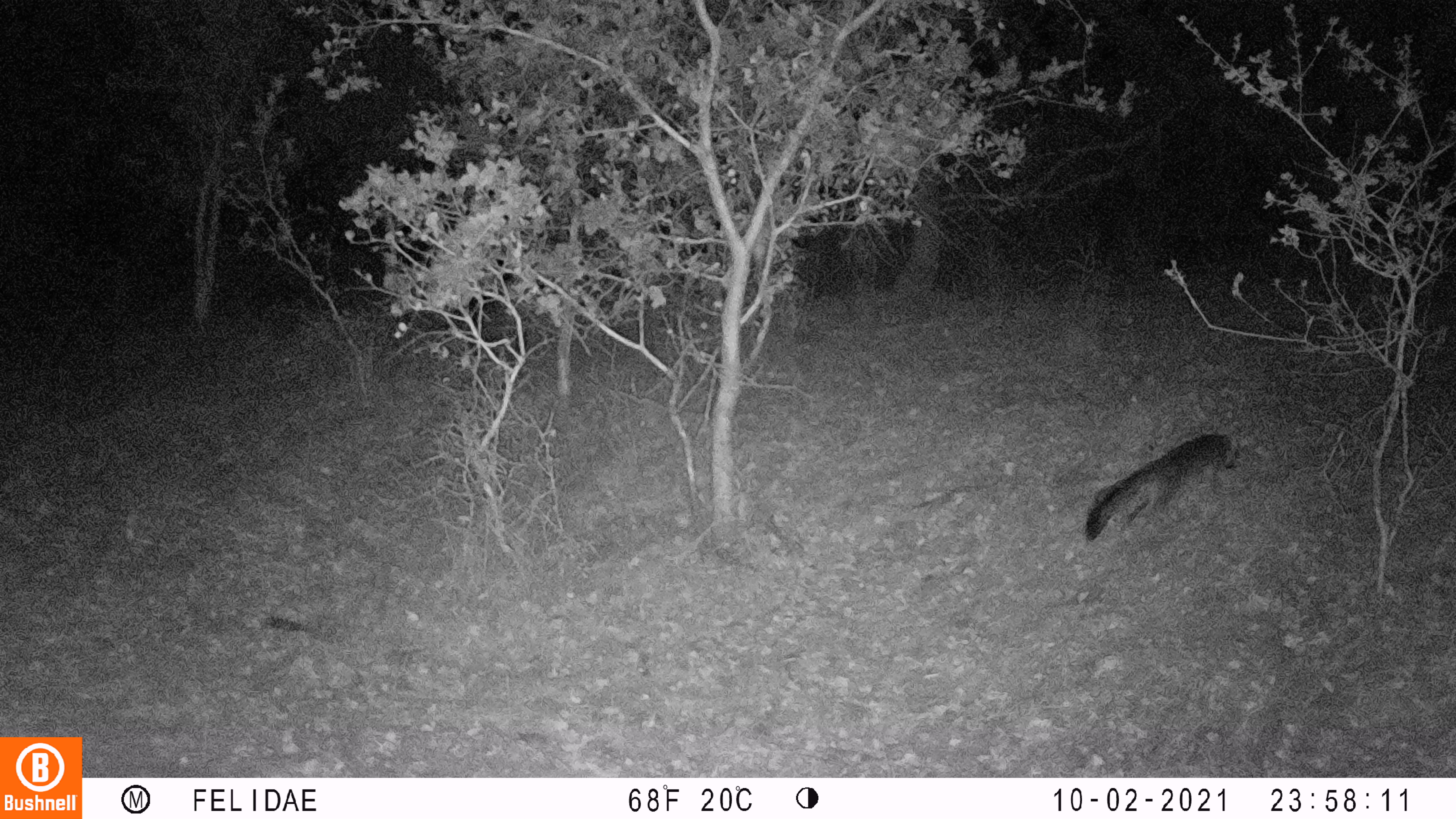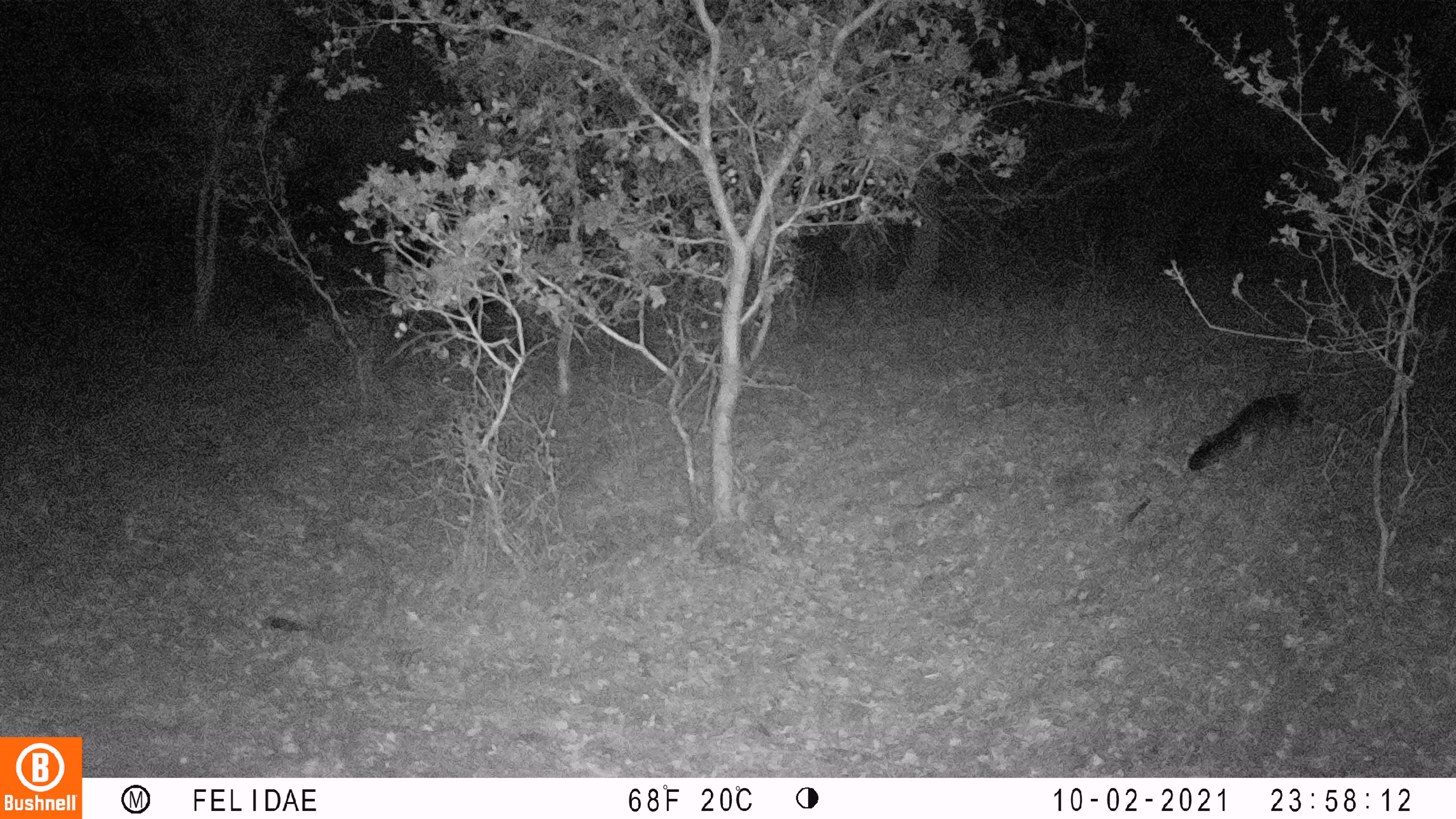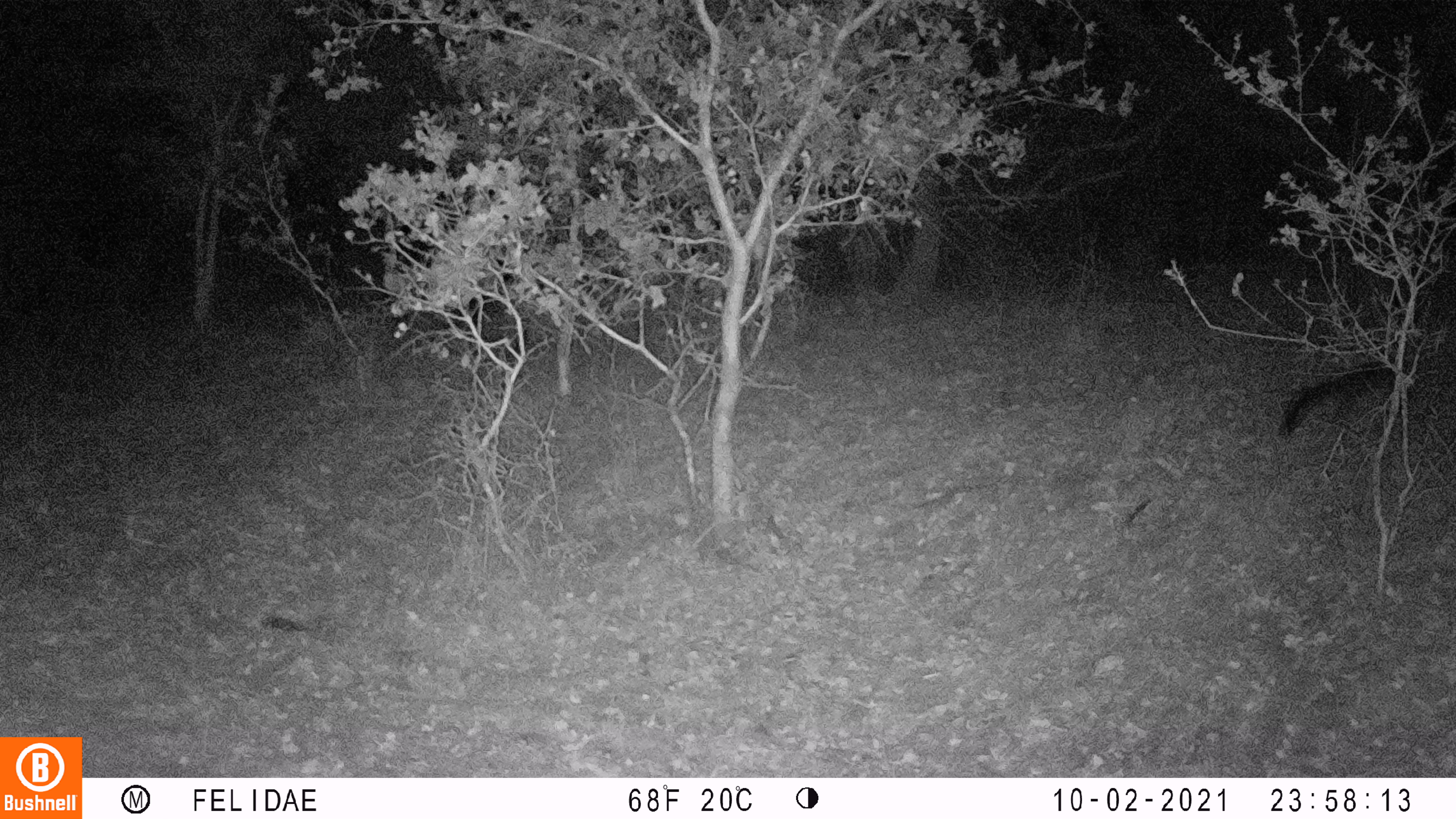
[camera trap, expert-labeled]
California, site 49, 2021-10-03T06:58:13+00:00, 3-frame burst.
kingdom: Animalia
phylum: Chordata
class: Mammalia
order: Carnivora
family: Canidae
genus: Urocyon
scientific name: Urocyon cinereoargenteus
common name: gray fox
Gray fox (Urocyon cinereoargenteus).